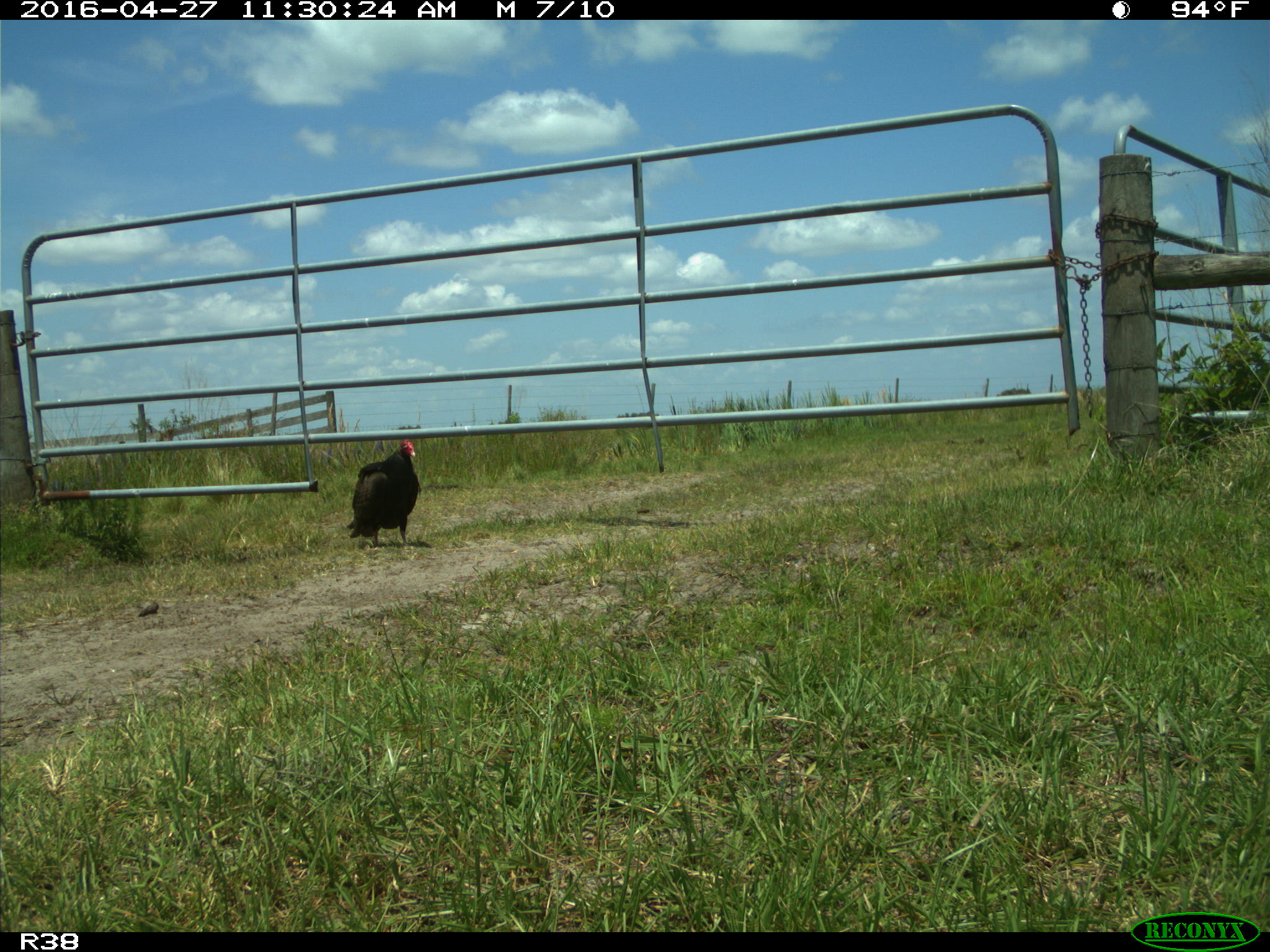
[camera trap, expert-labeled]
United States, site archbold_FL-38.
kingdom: Animalia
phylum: Chordata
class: Aves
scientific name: Aves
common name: birds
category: unidentified bird